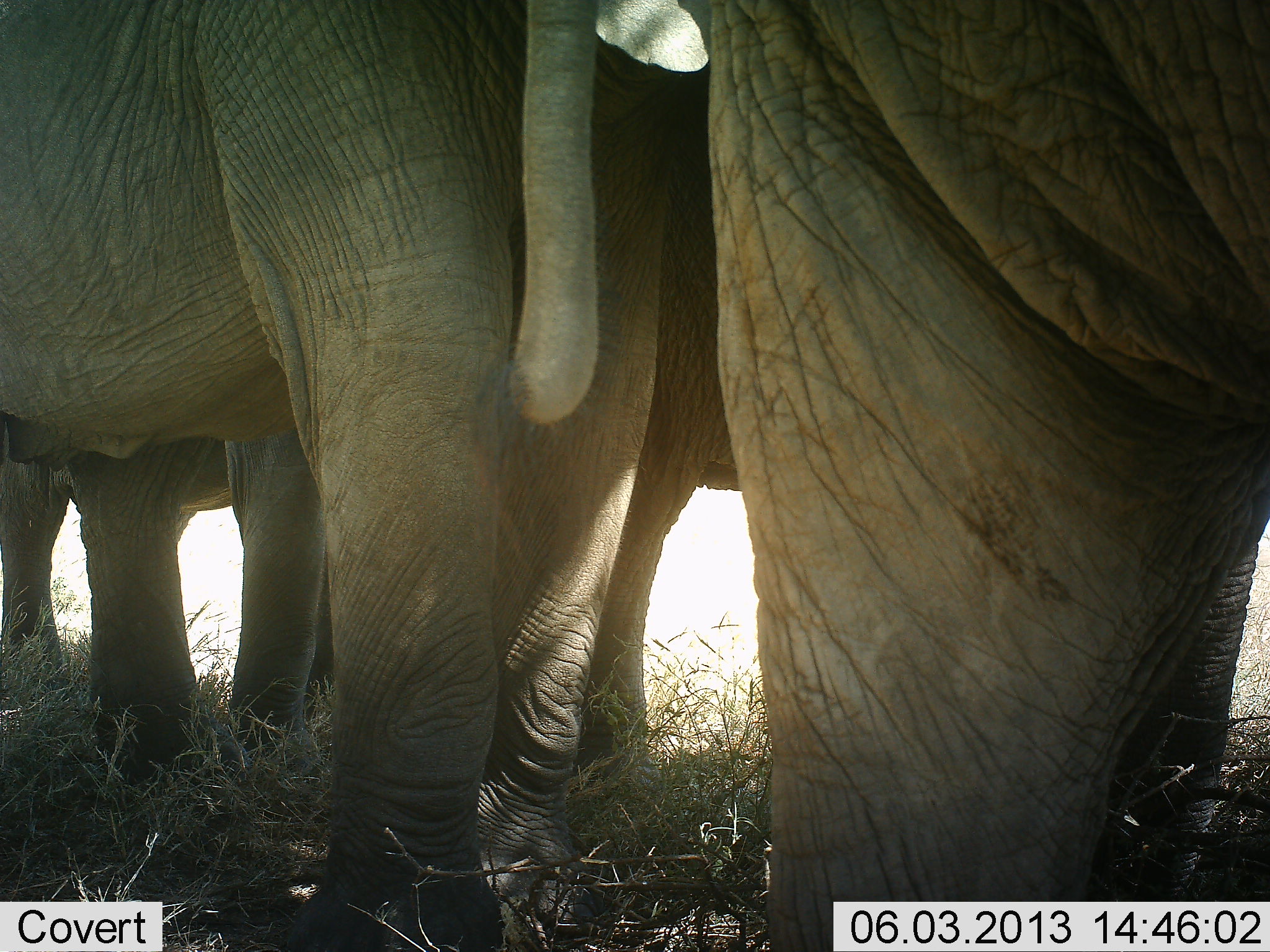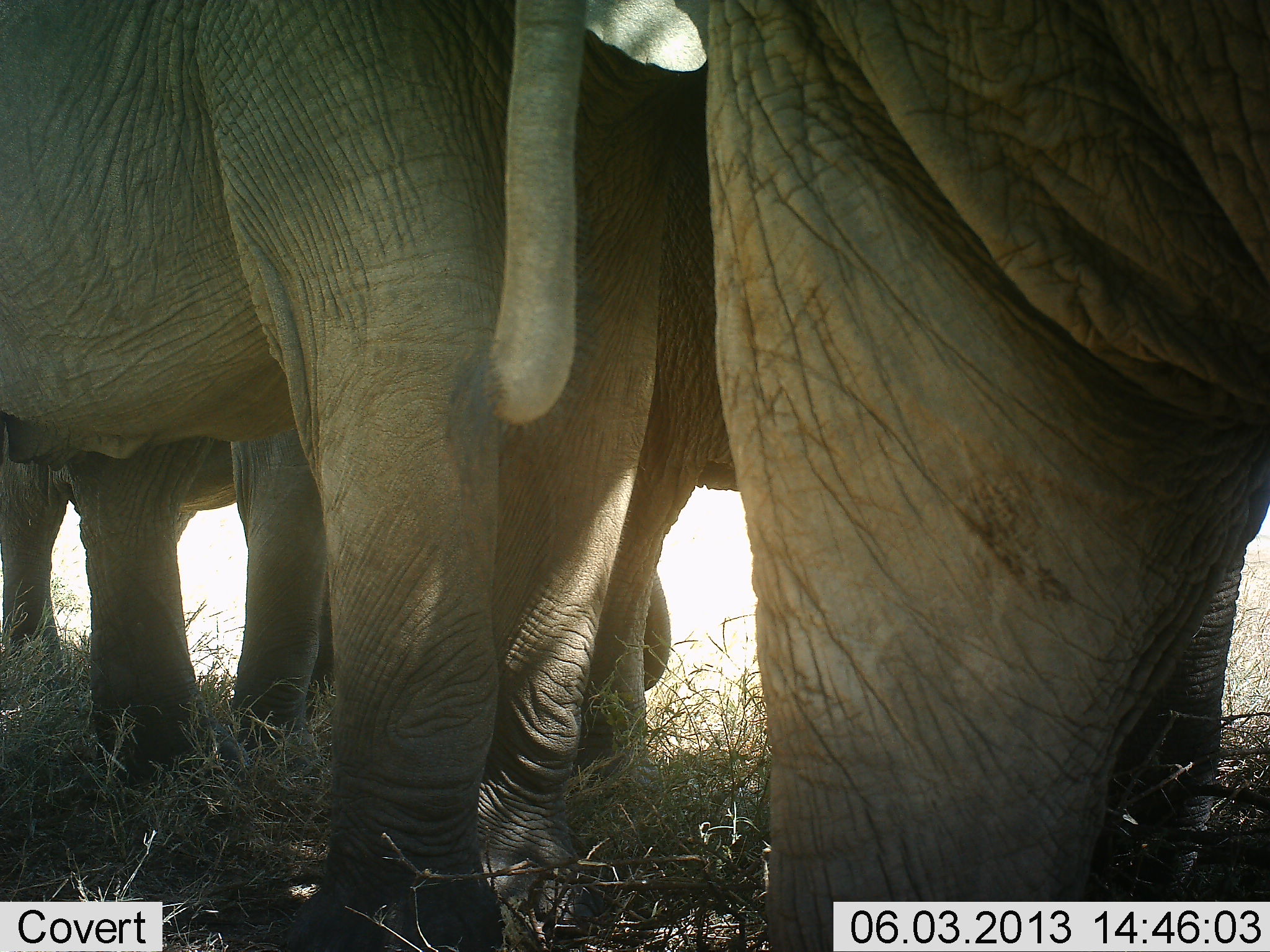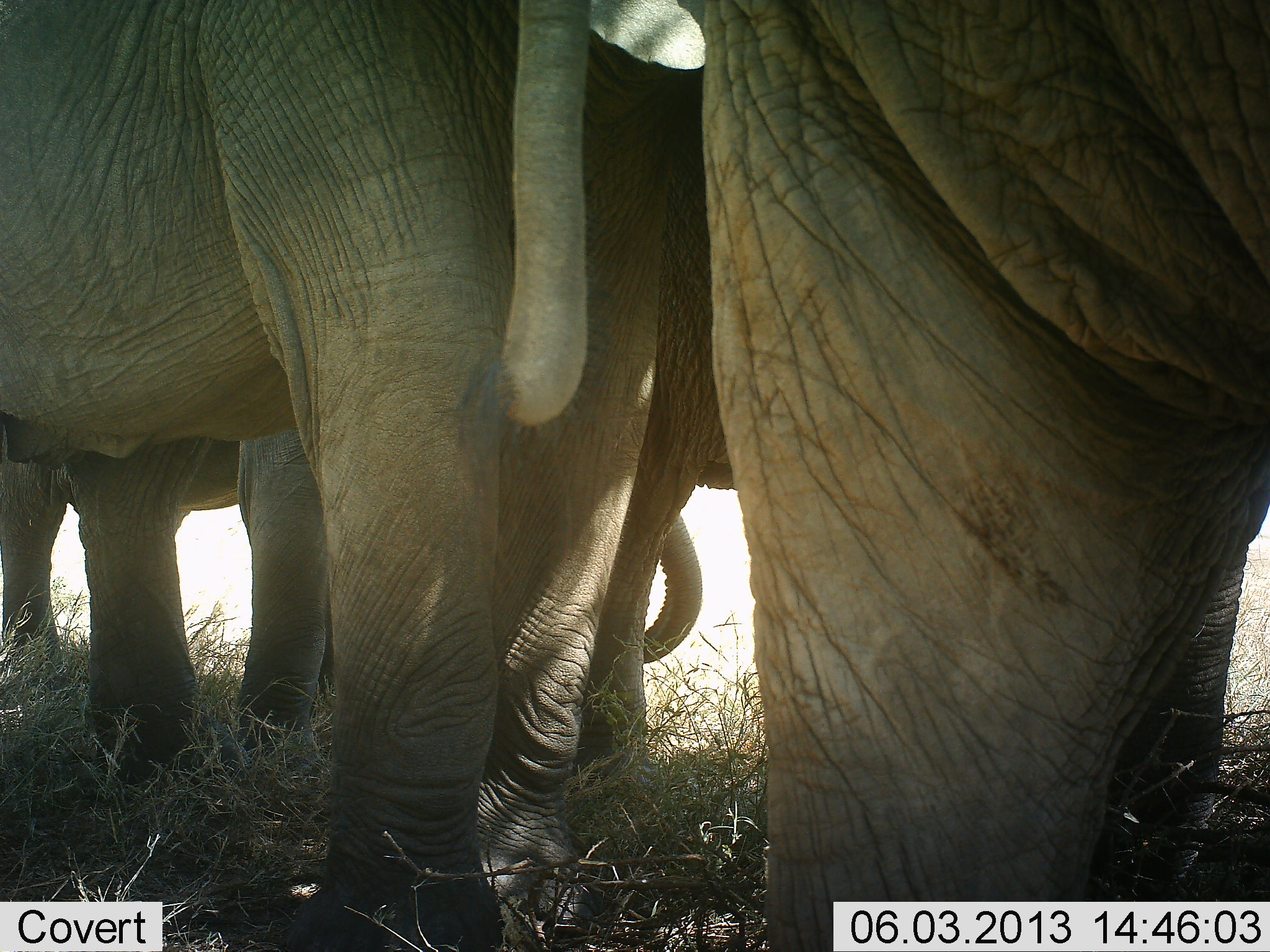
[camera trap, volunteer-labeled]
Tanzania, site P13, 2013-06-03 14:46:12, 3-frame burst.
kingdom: Animalia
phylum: Chordata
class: Mammalia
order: Proboscidea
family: Elephantidae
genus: Loxodonta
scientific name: Loxodonta africana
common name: african bush elephant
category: elephant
Elephant (african bush elephant) (Loxodonta africana), count 4. Behavior (volunteer vote fractions): standing 93%, resting 0%, moving 3%, interacting 10%. Young present (vote fraction): 20%. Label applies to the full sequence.